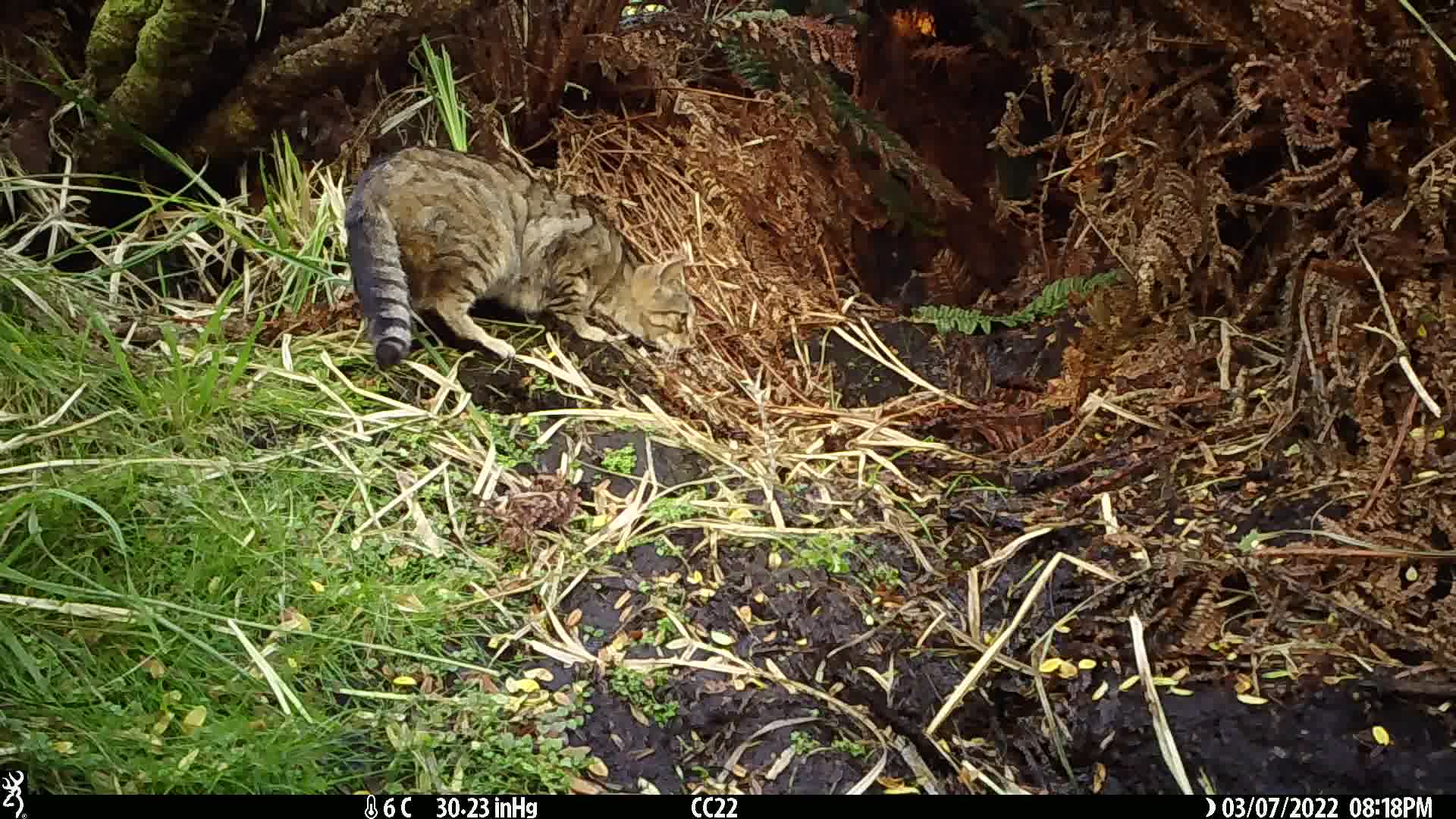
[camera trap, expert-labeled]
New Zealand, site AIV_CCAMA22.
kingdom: Animalia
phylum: Chordata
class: Mammalia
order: Carnivora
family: Felidae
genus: Felis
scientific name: Felis catus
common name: domestic cat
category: cat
Cat (domestic cat) (Felis catus).